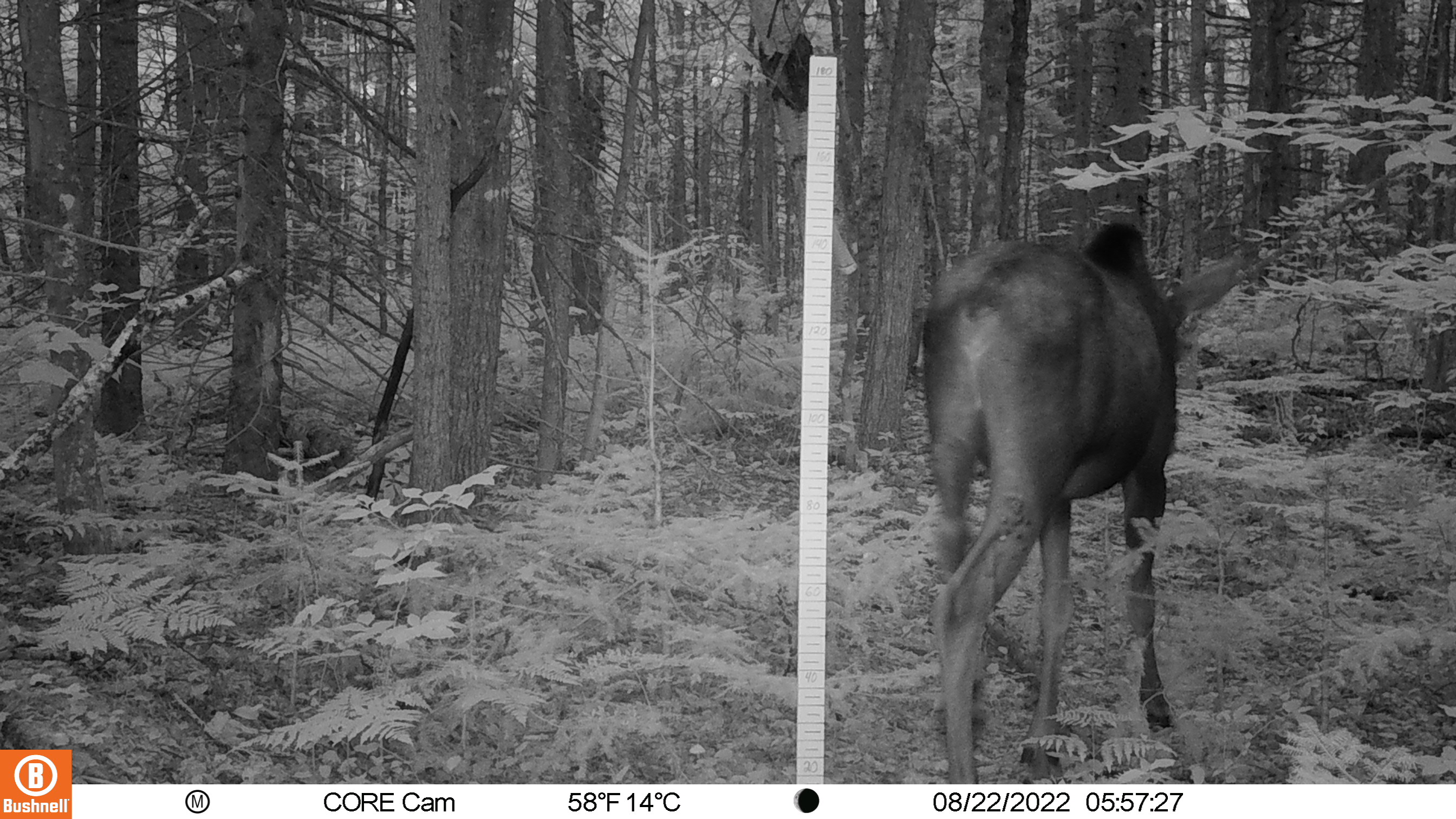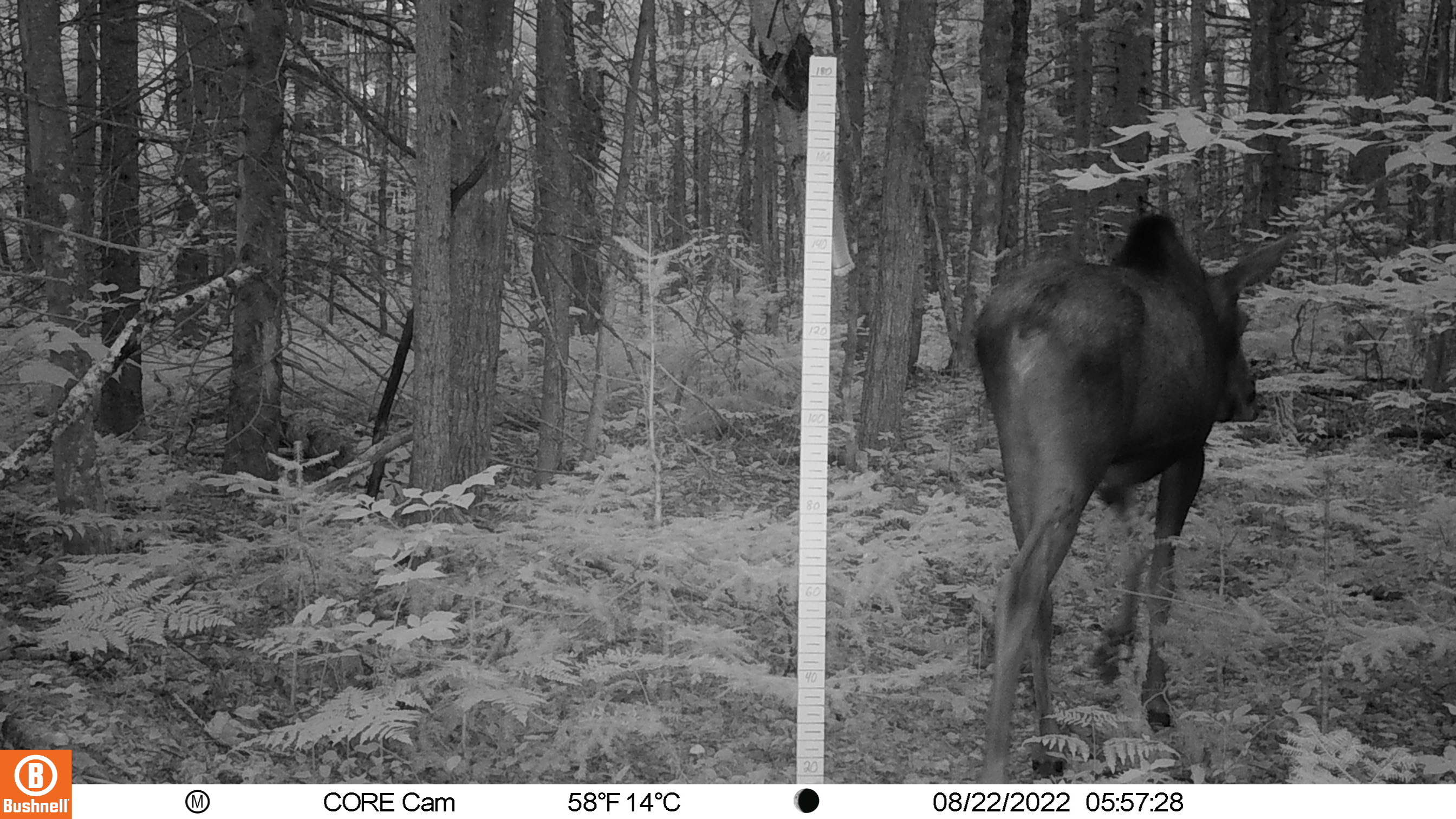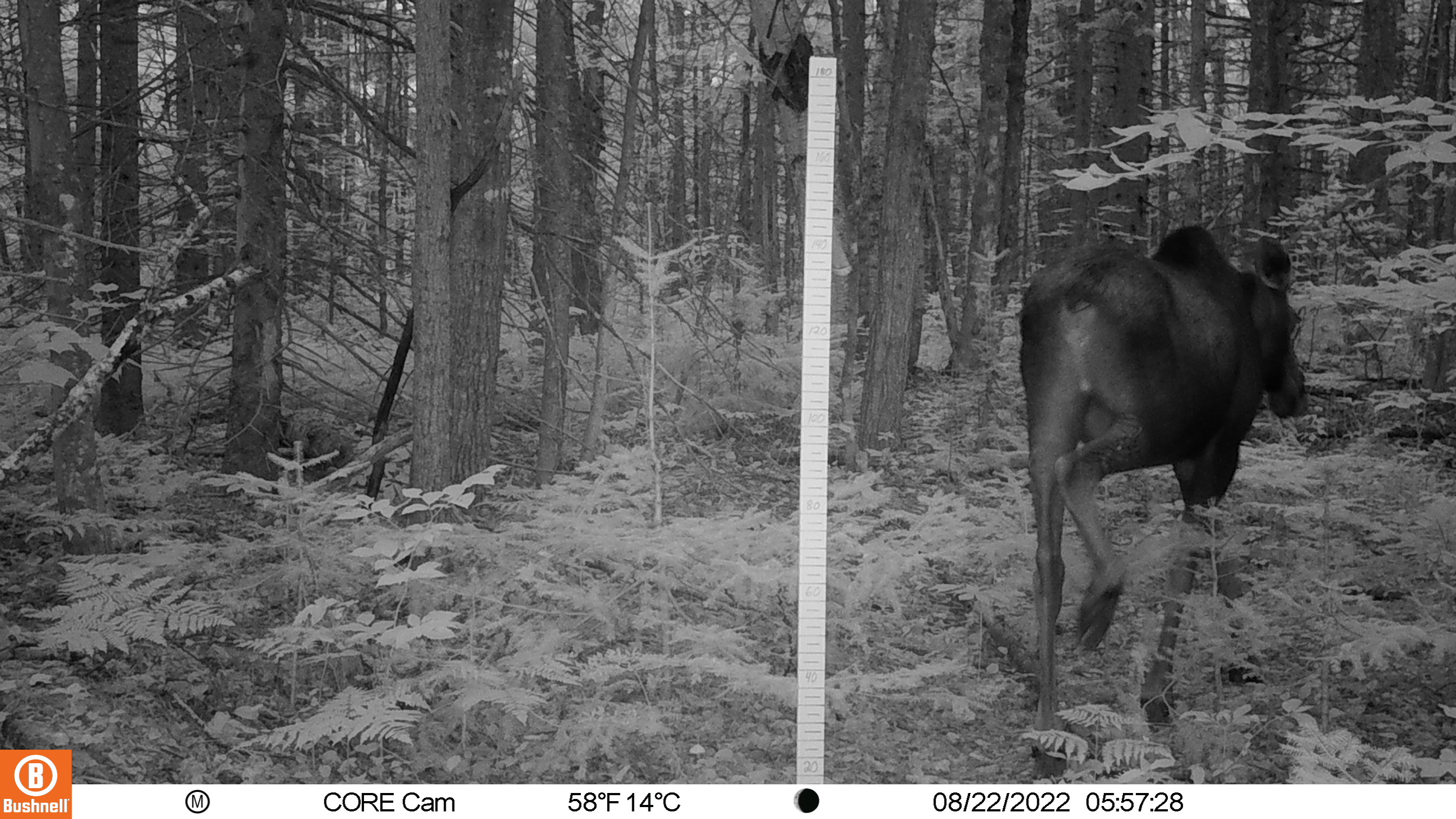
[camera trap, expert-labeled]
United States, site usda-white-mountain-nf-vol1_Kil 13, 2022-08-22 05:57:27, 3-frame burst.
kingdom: Animalia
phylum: Chordata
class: Mammalia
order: Artiodactyla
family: Cervidae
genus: Alces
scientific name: Alces alces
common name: moose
Moose (Alces alces).